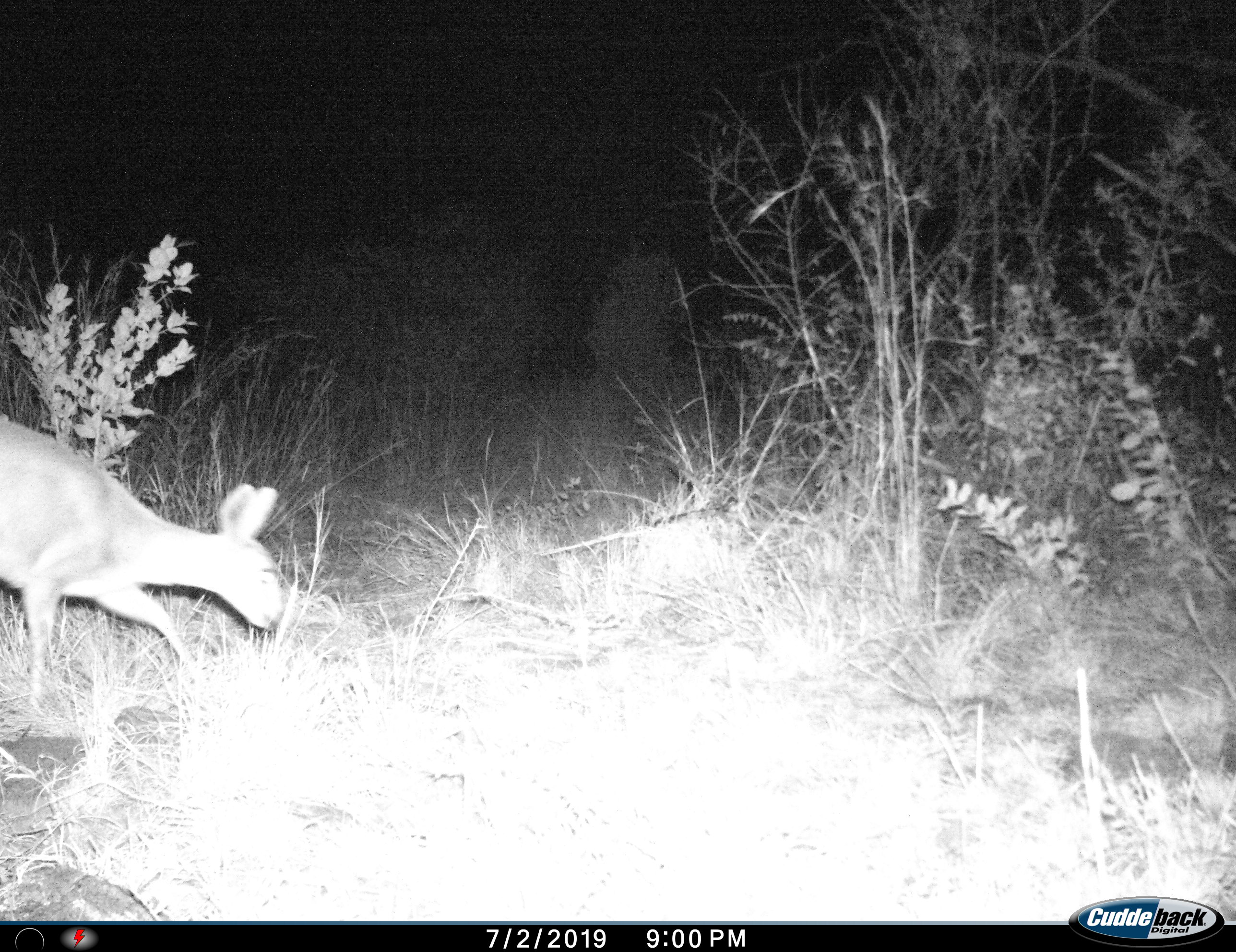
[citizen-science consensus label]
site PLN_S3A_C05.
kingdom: Animalia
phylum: Chordata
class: Mammalia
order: Artiodactyla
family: Bovidae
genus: Raphicerus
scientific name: Raphicerus campestris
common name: steenbok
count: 1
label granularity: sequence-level